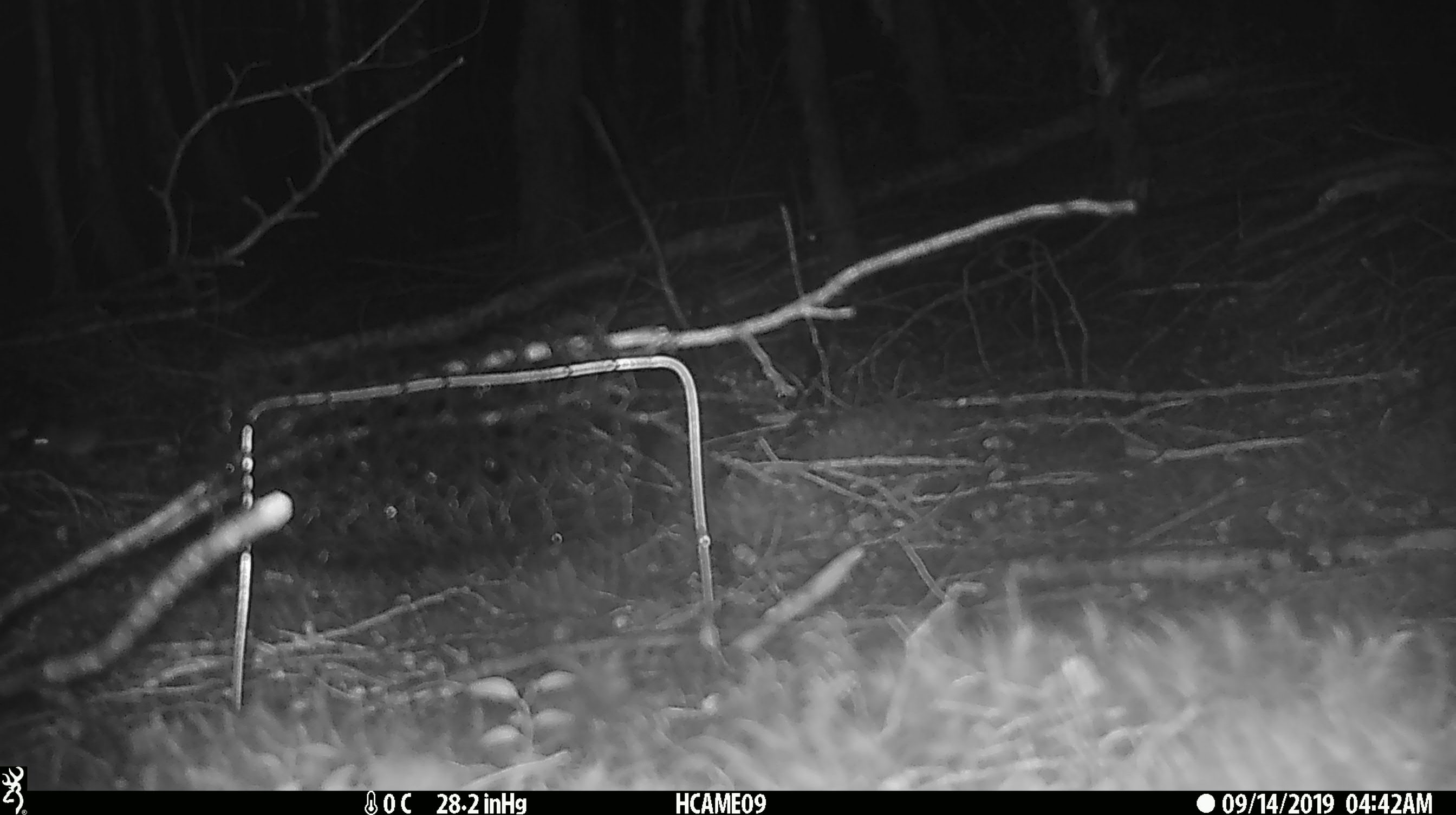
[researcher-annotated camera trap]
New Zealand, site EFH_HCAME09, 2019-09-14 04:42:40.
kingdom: Animalia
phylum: Chordata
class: Mammalia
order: Rodentia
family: Muridae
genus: Mus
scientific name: Mus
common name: mouse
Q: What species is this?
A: Mouse (Mus).